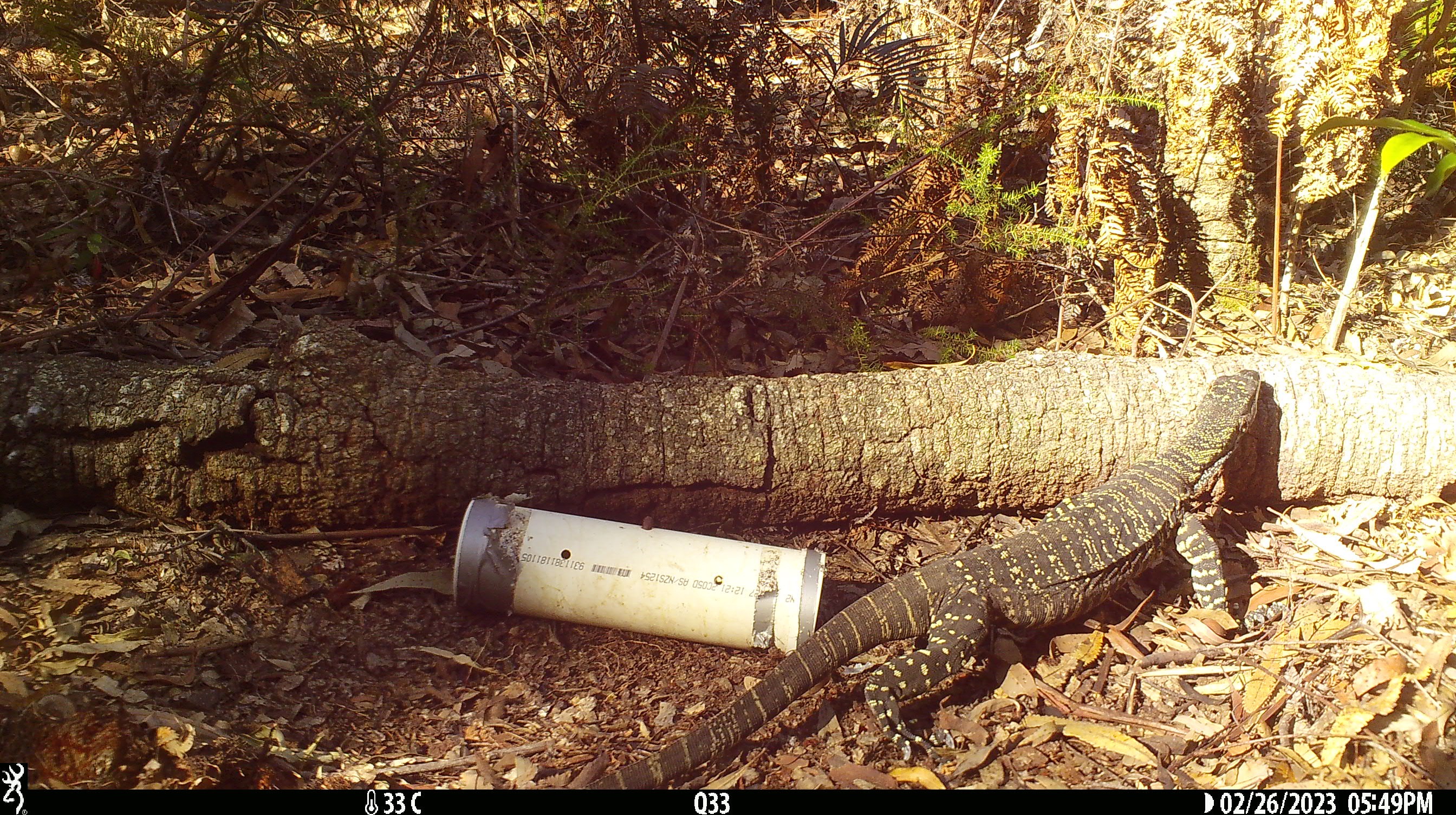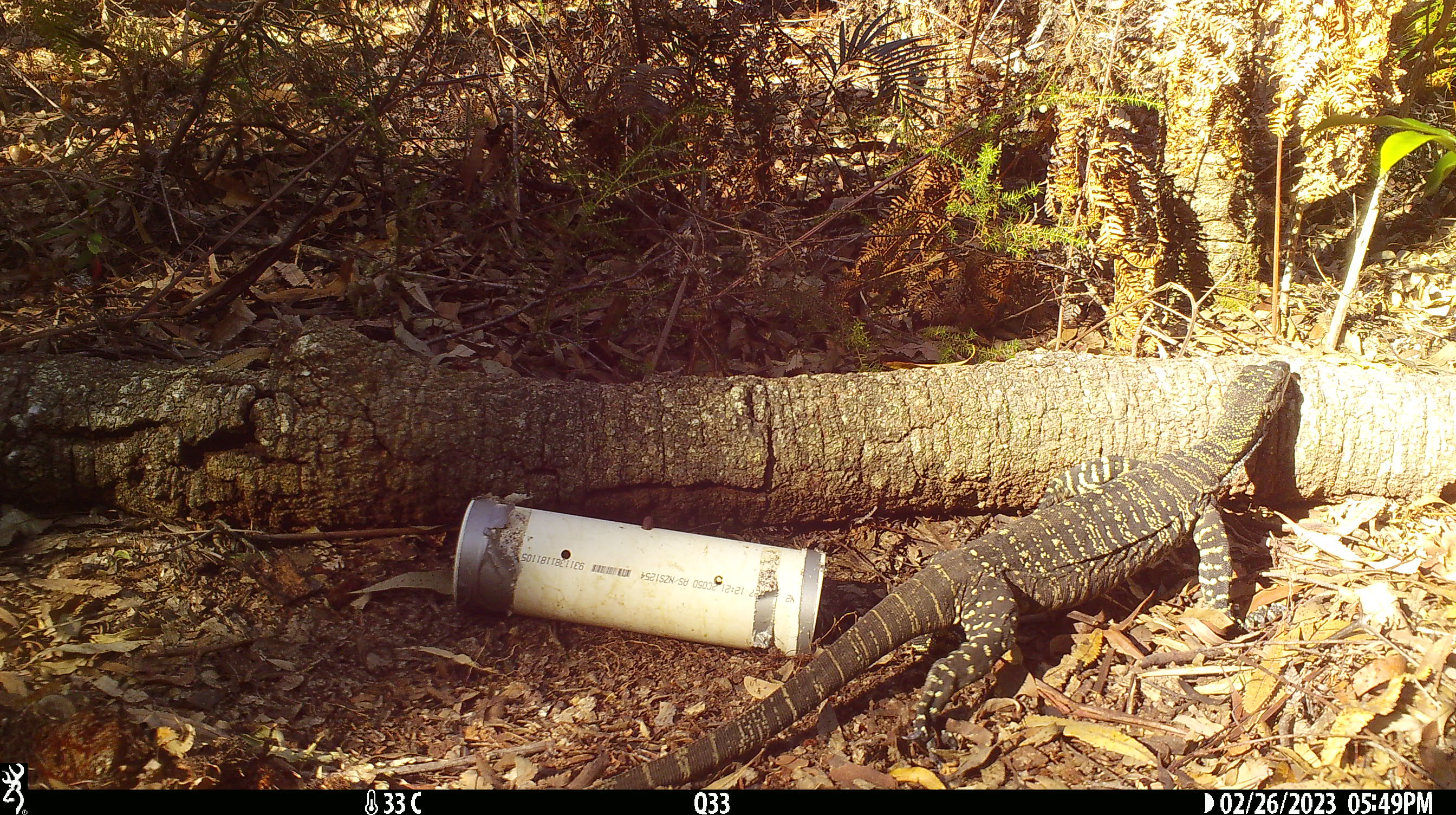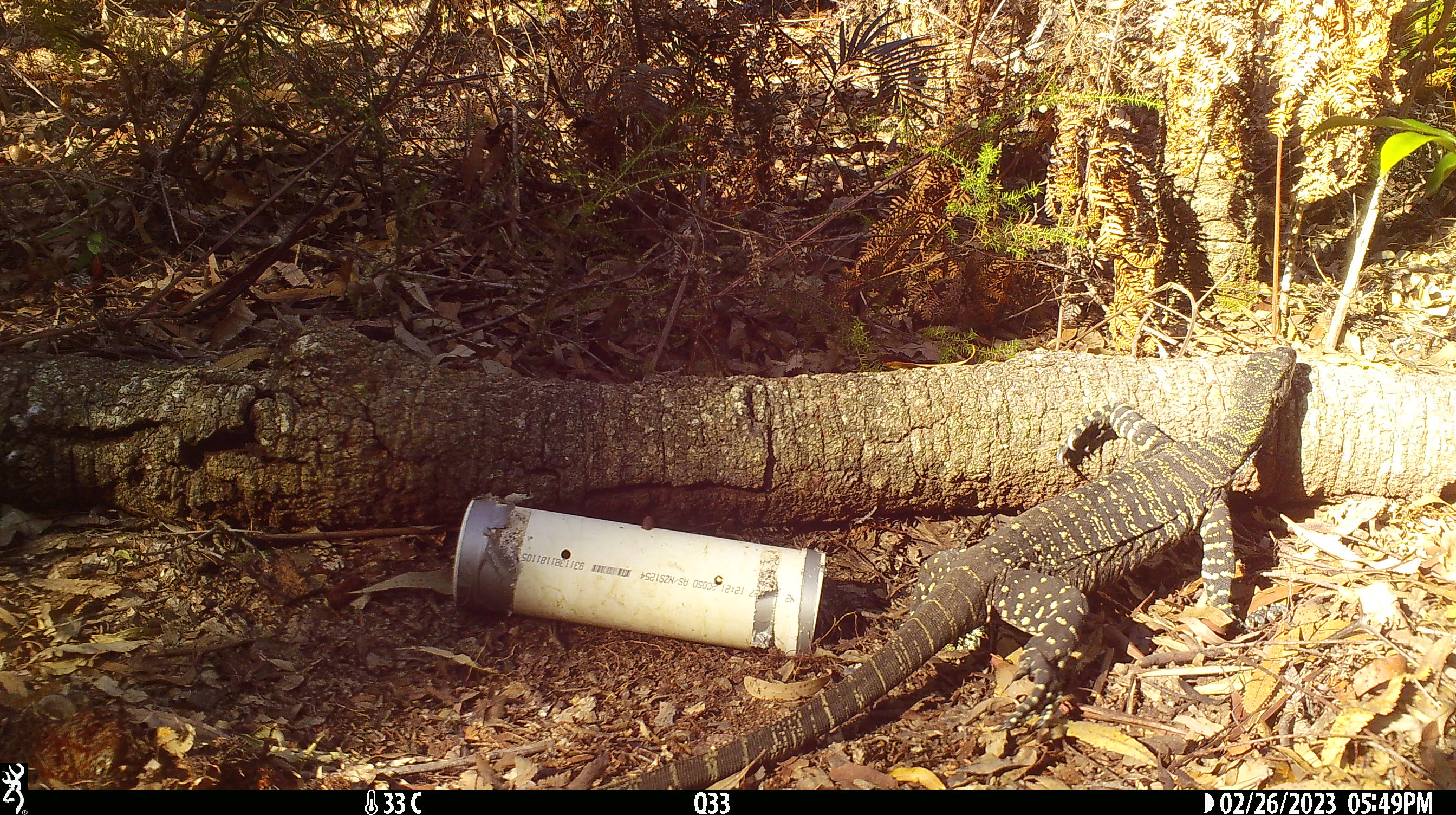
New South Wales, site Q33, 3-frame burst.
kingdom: Animalia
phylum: Chordata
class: Reptilia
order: Squamata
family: Varanidae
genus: Varanus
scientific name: Varanus varius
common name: lace monitor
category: goanna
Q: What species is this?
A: Goanna (lace monitor) (Varanus varius).